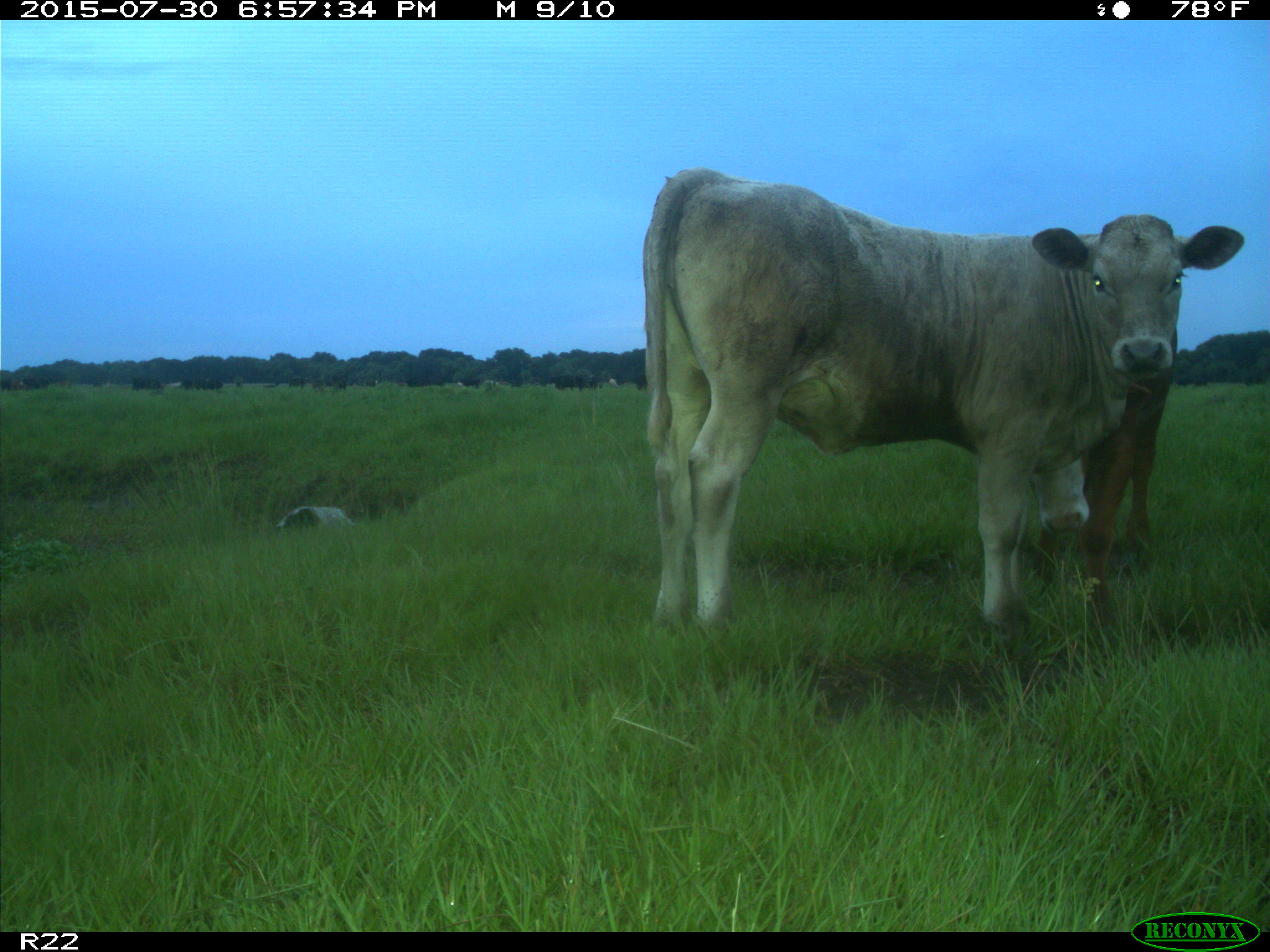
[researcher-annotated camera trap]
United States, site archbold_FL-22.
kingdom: Animalia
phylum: Chordata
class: Mammalia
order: Artiodactyla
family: Bovidae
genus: Bos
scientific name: Bos taurus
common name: domestic cow